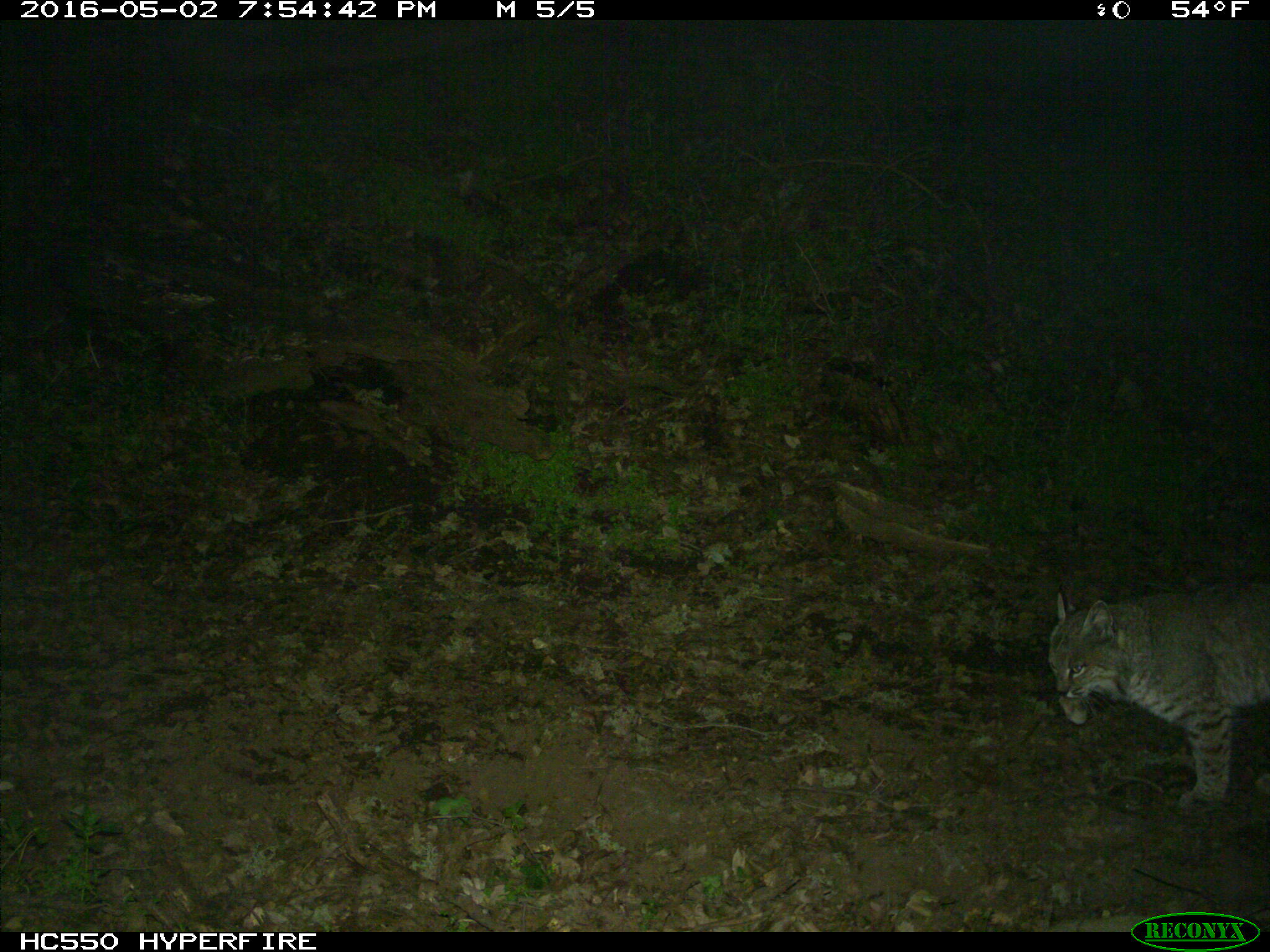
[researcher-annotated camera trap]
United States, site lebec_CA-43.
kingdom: Animalia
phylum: Chordata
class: Mammalia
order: Carnivora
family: Felidae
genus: Lynx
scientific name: Lynx rufus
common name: bobcat